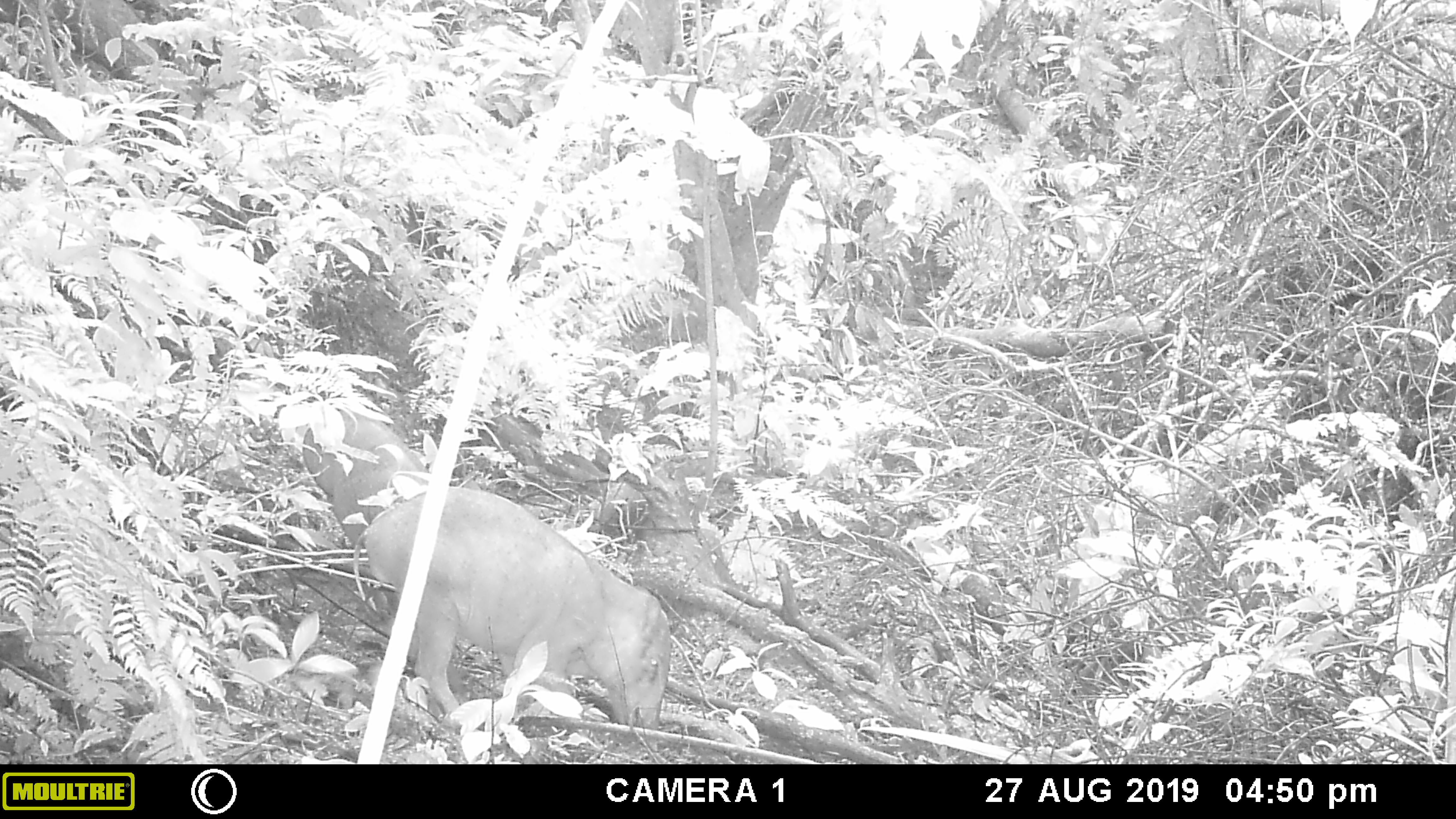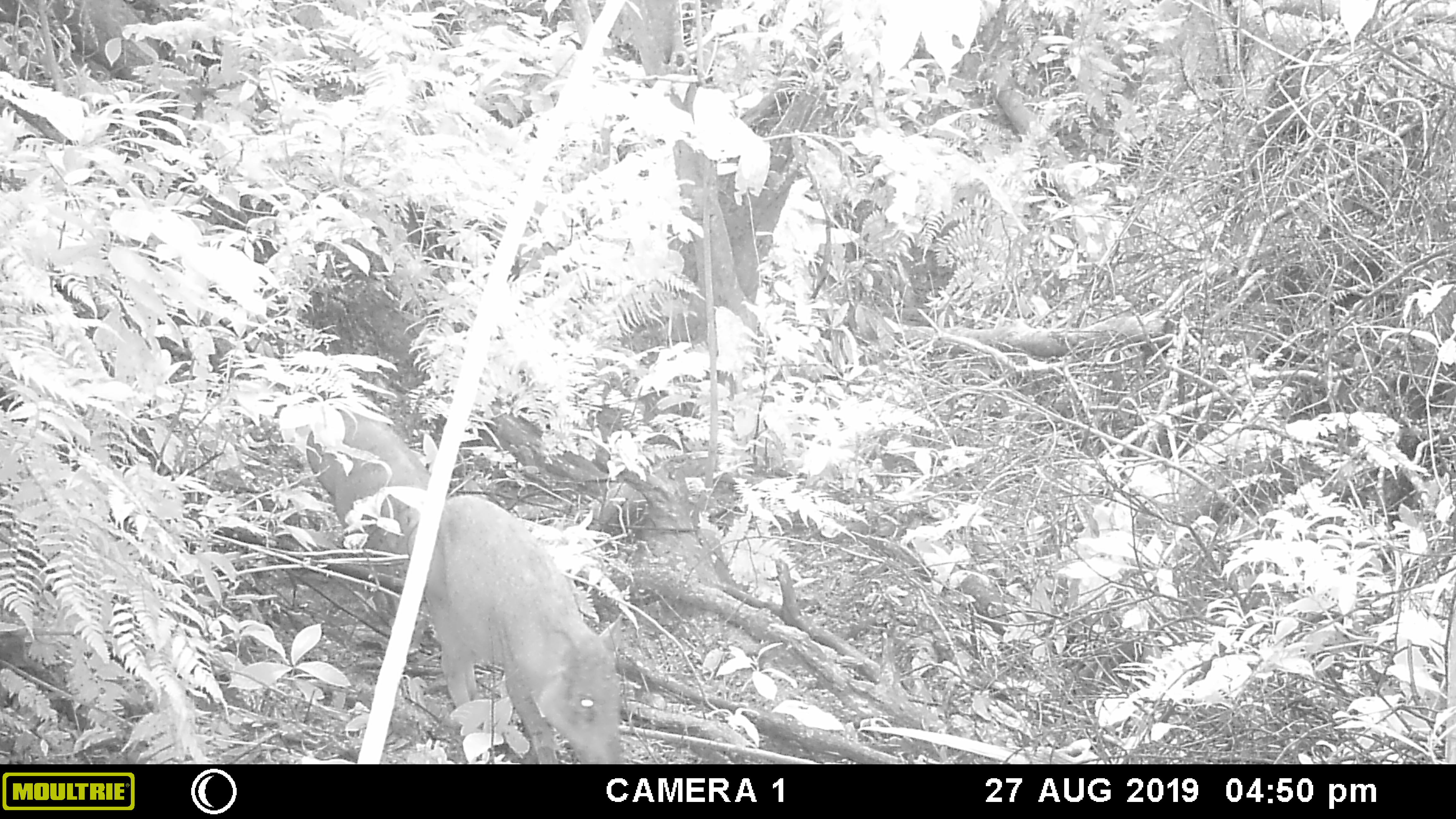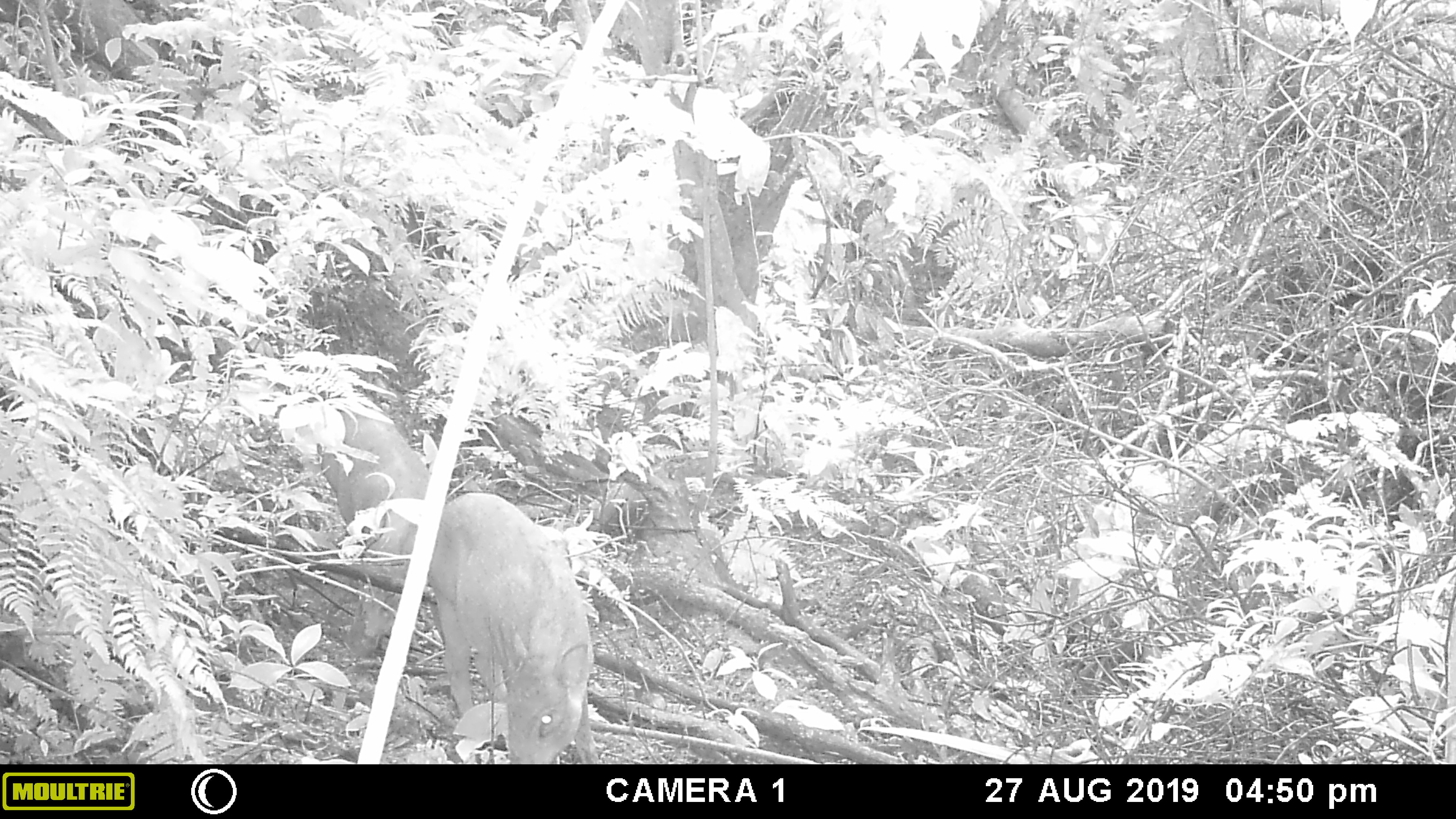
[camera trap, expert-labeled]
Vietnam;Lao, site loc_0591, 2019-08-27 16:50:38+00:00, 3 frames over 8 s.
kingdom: Animalia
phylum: Chordata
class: Mammalia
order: Artiodactyla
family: Suidae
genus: Sus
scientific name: Sus scrofa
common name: eurasian wild pig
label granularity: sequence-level